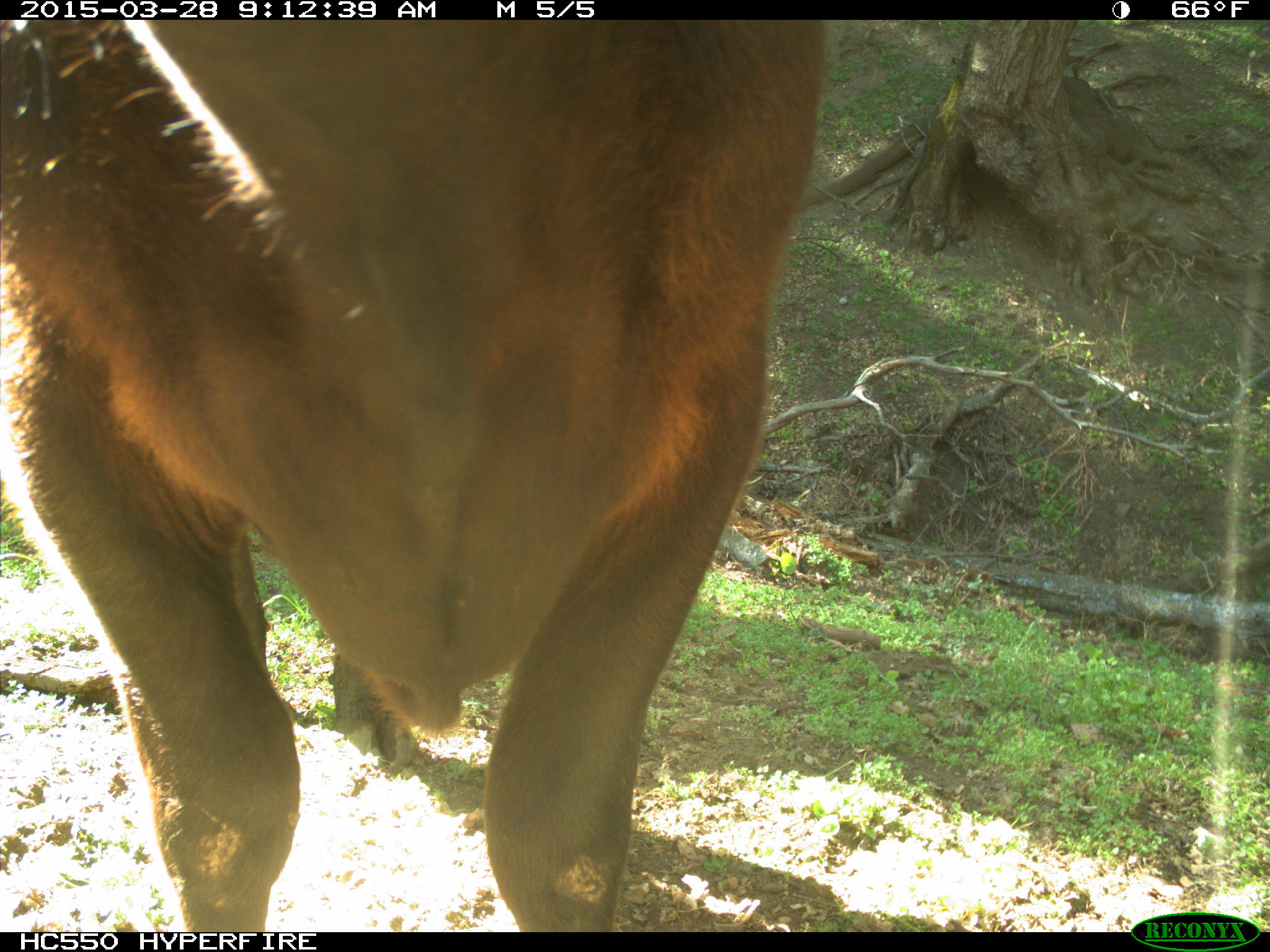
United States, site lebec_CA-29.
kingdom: Animalia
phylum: Chordata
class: Mammalia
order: Artiodactyla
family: Bovidae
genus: Bos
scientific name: Bos taurus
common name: domestic cow